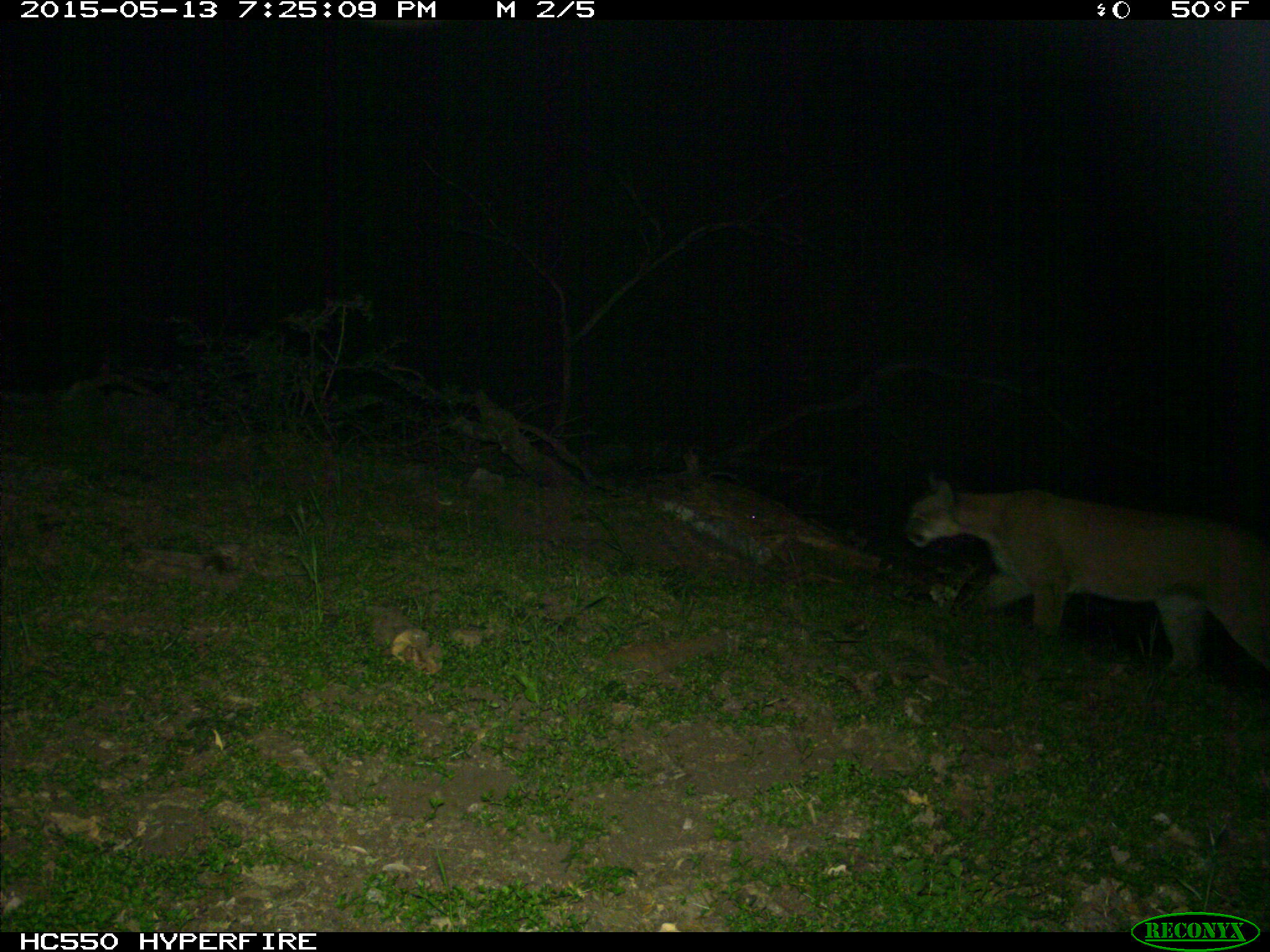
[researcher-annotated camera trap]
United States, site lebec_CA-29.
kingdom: Animalia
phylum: Chordata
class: Mammalia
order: Carnivora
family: Felidae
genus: Puma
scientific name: Puma concolor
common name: mountain lion